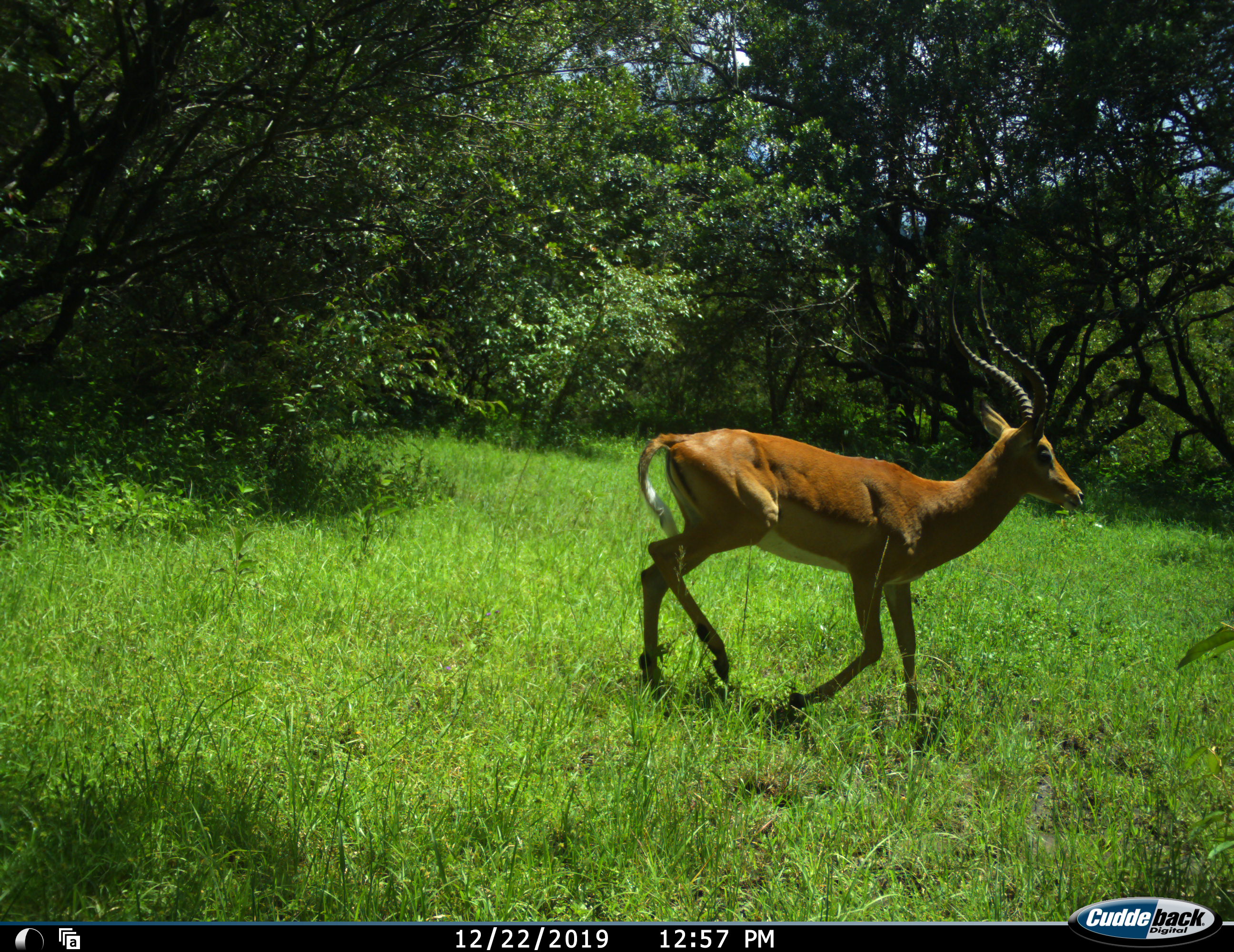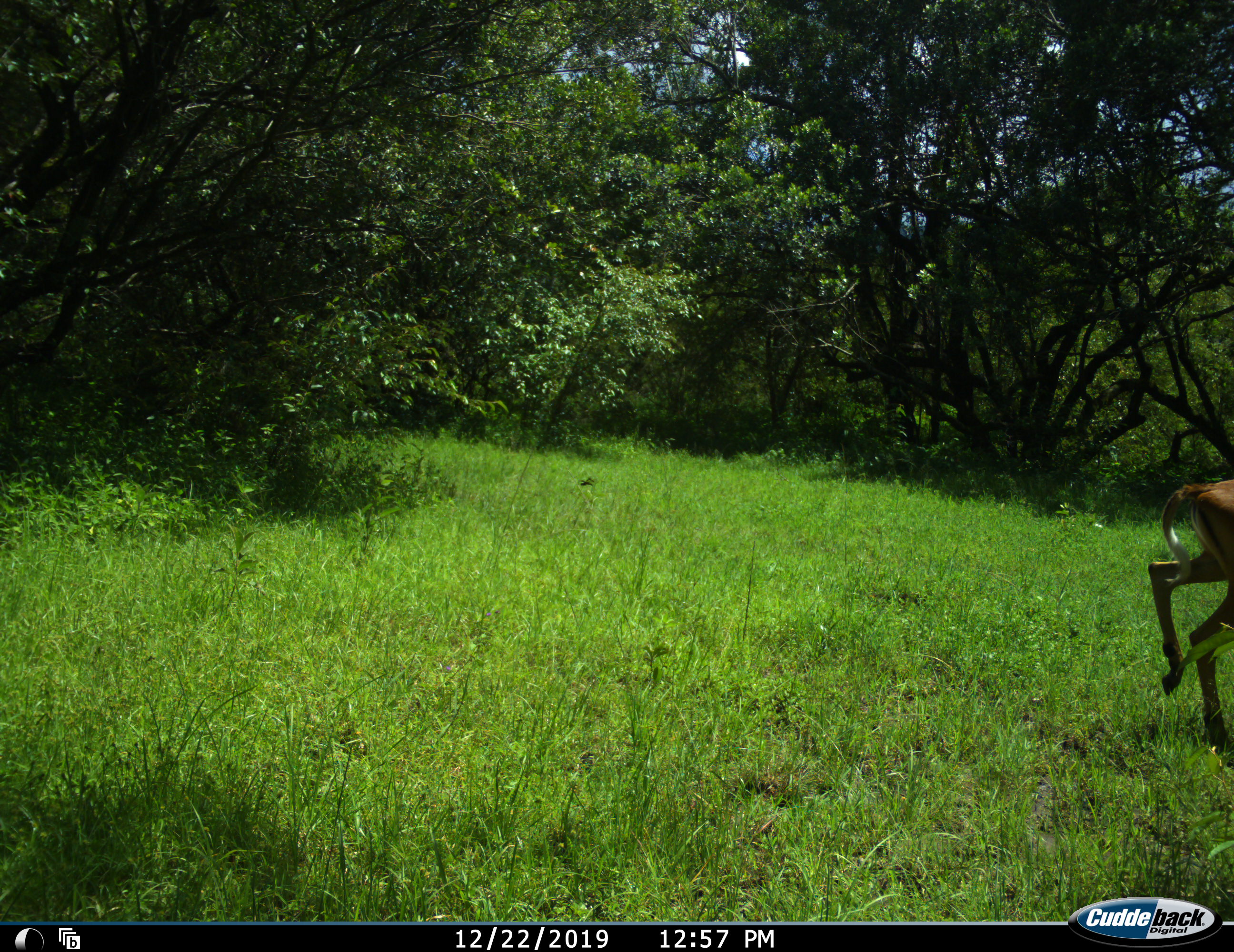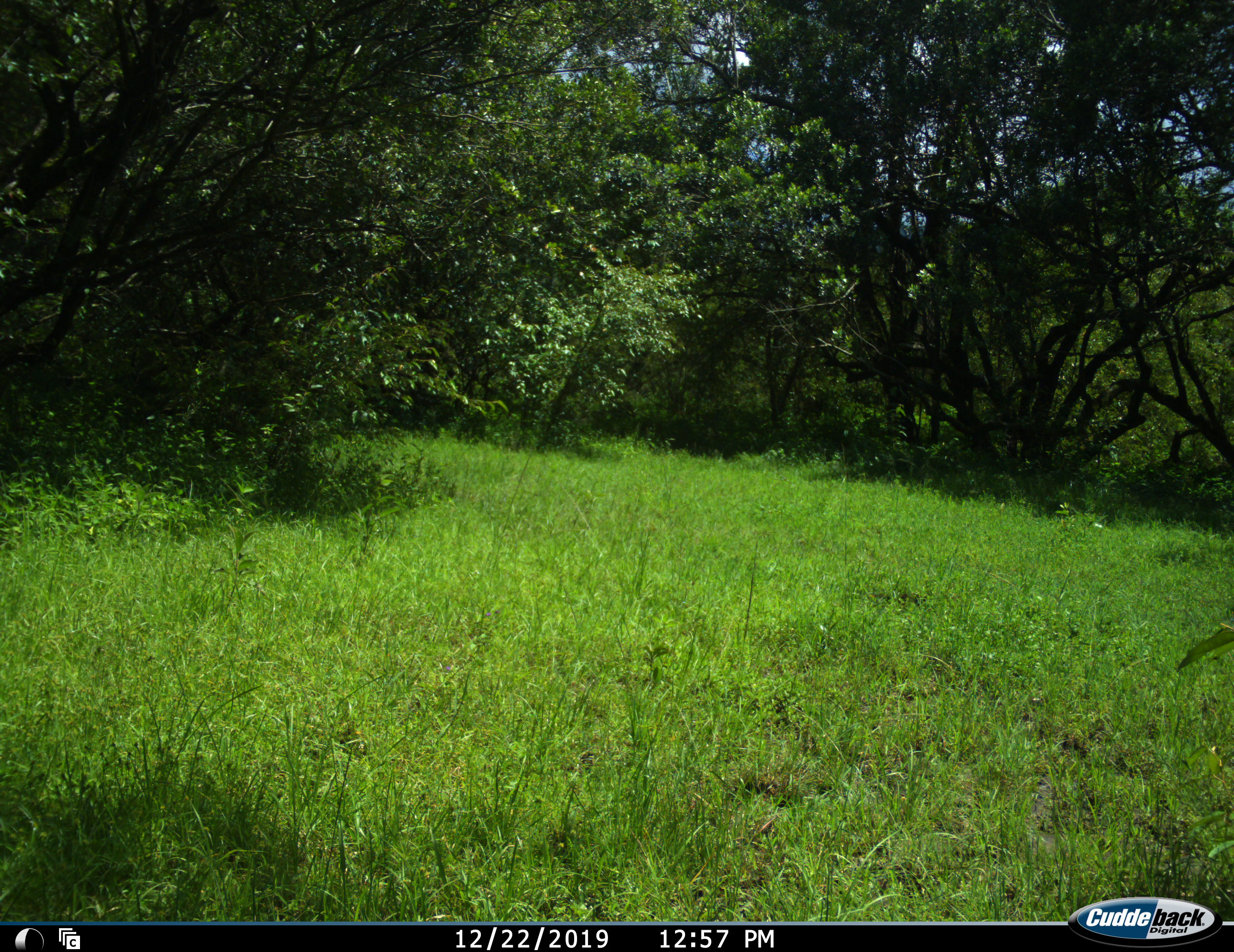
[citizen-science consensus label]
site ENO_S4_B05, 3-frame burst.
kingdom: Animalia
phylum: Chordata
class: Mammalia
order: Artiodactyla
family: Bovidae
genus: Aepyceros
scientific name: Aepyceros melampus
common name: impala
Impala (Aepyceros melampus), count 1. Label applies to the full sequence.